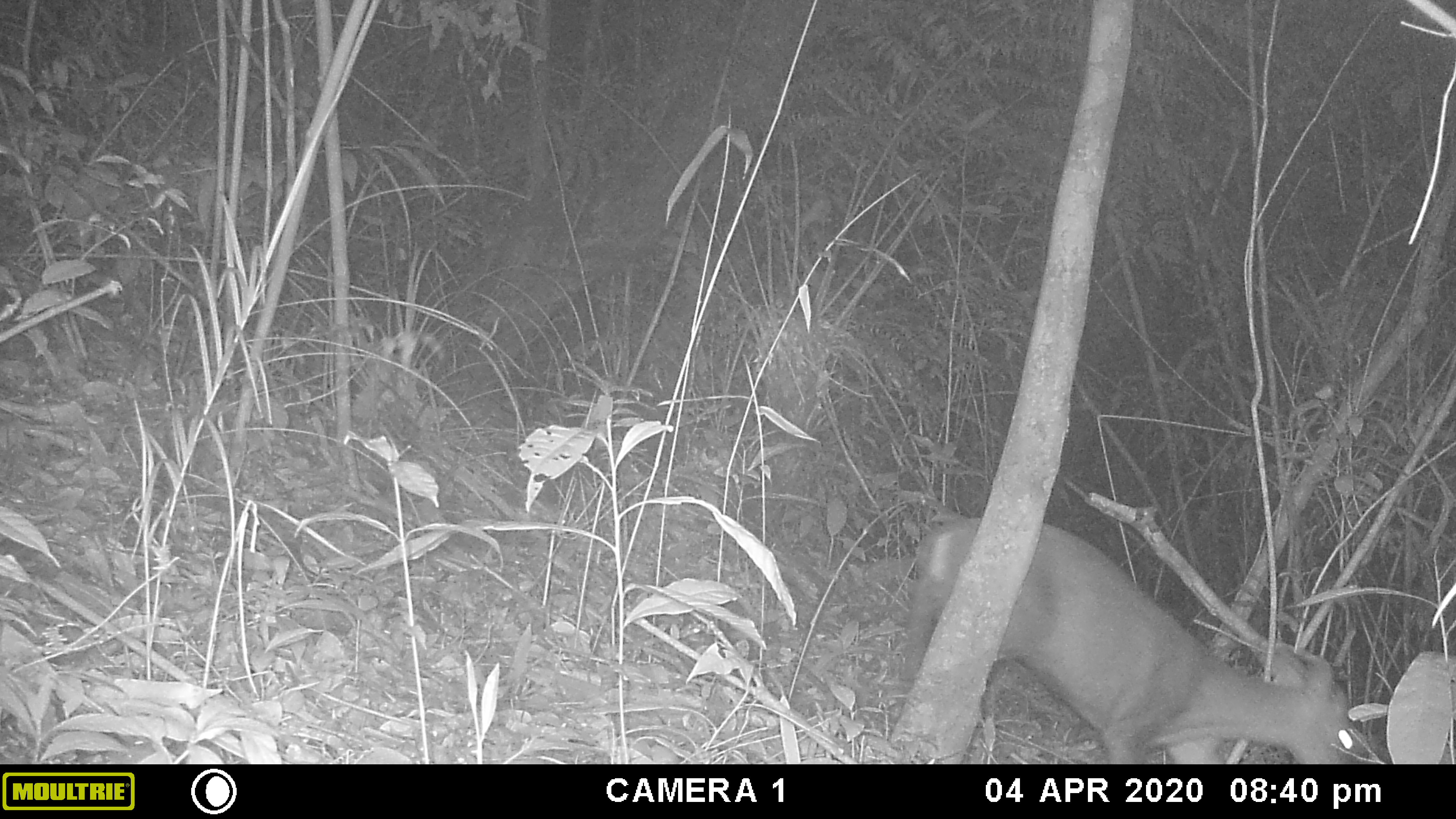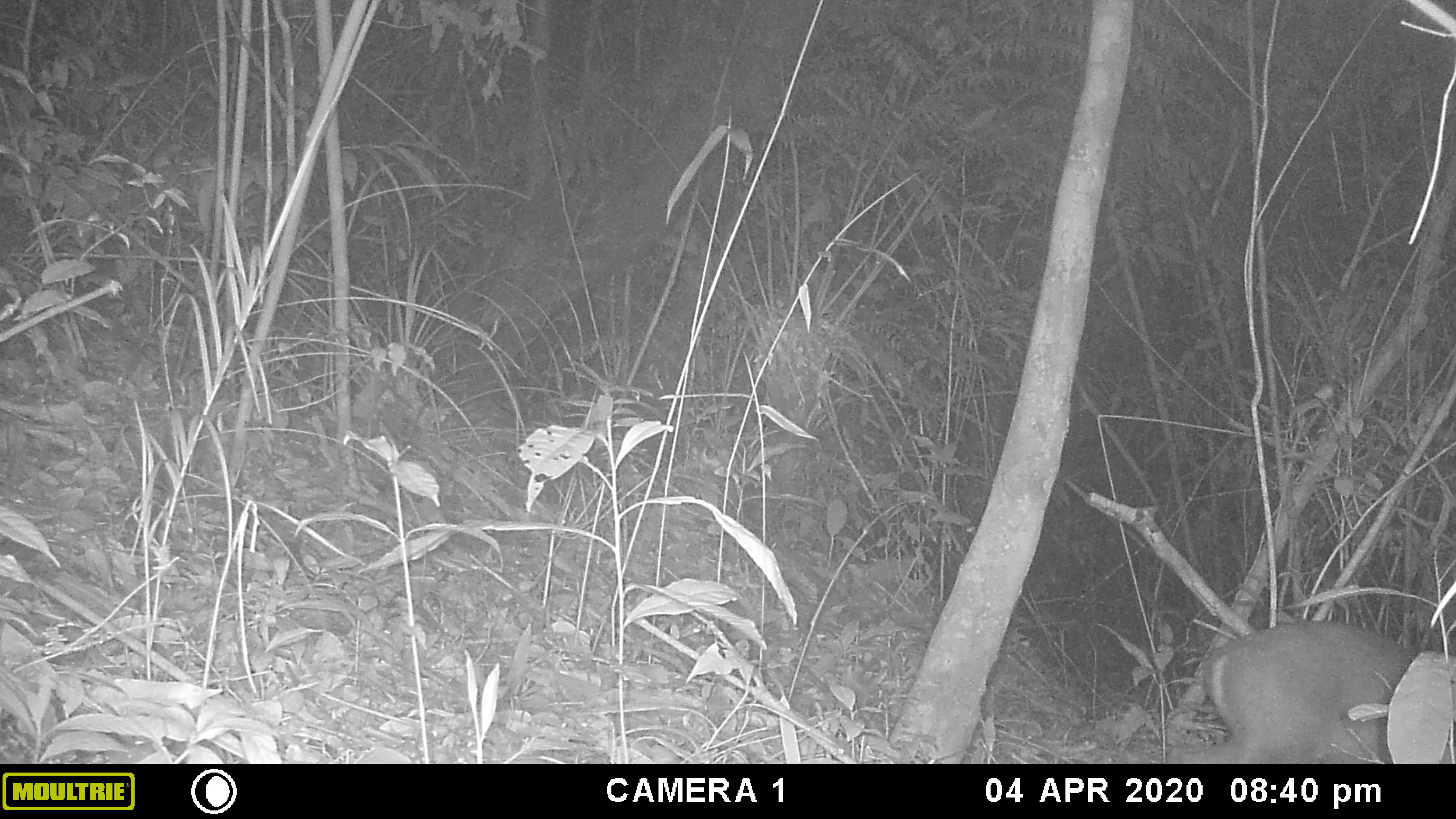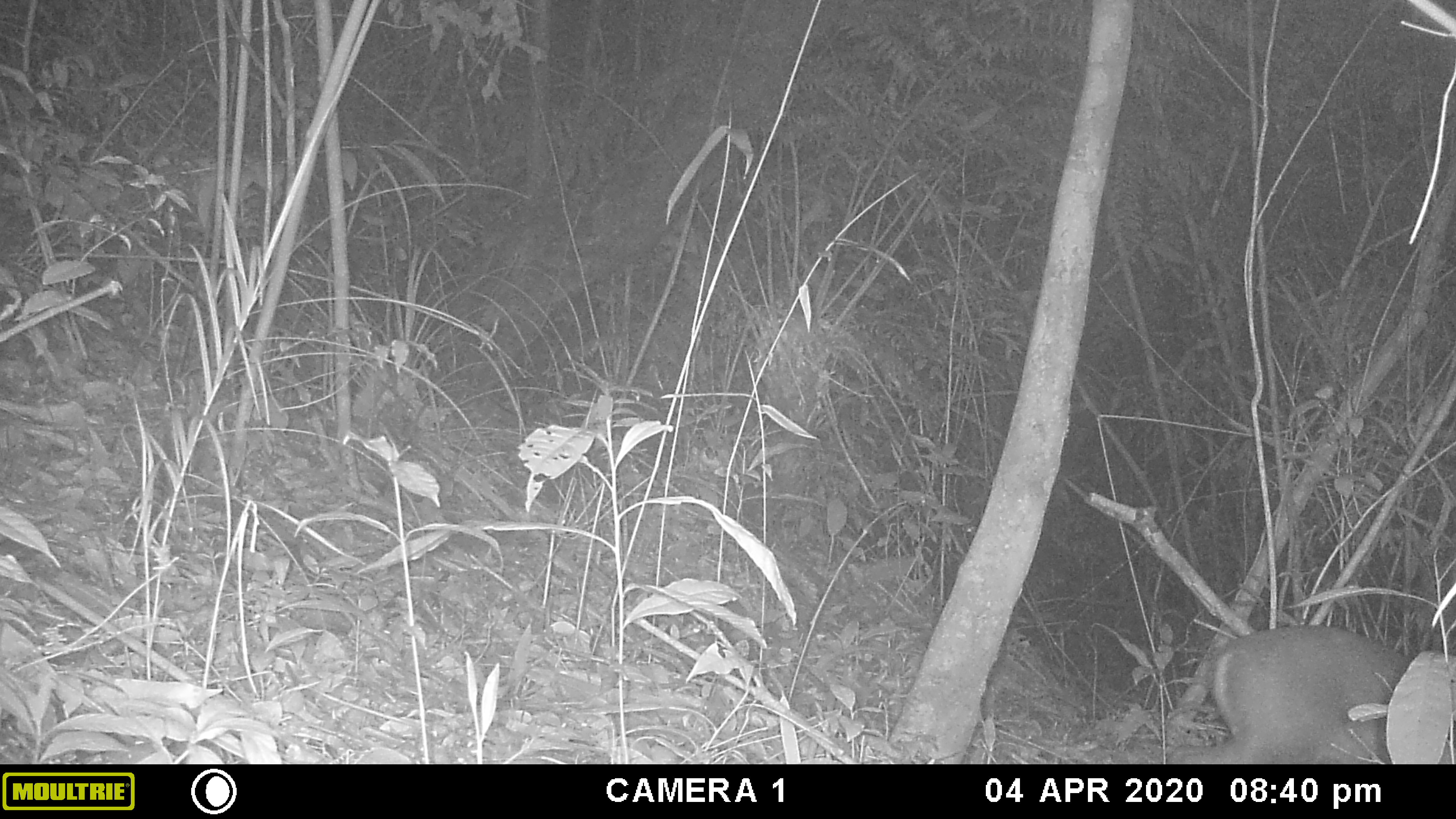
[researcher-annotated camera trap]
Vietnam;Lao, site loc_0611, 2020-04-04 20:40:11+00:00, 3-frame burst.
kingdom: Animalia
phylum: Chordata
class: Mammalia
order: Artiodactyla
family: Cervidae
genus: Muntiacus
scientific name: Muntiacus rooseveltorum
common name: roosevelt's muntjac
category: roosevelts muntjac group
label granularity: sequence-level